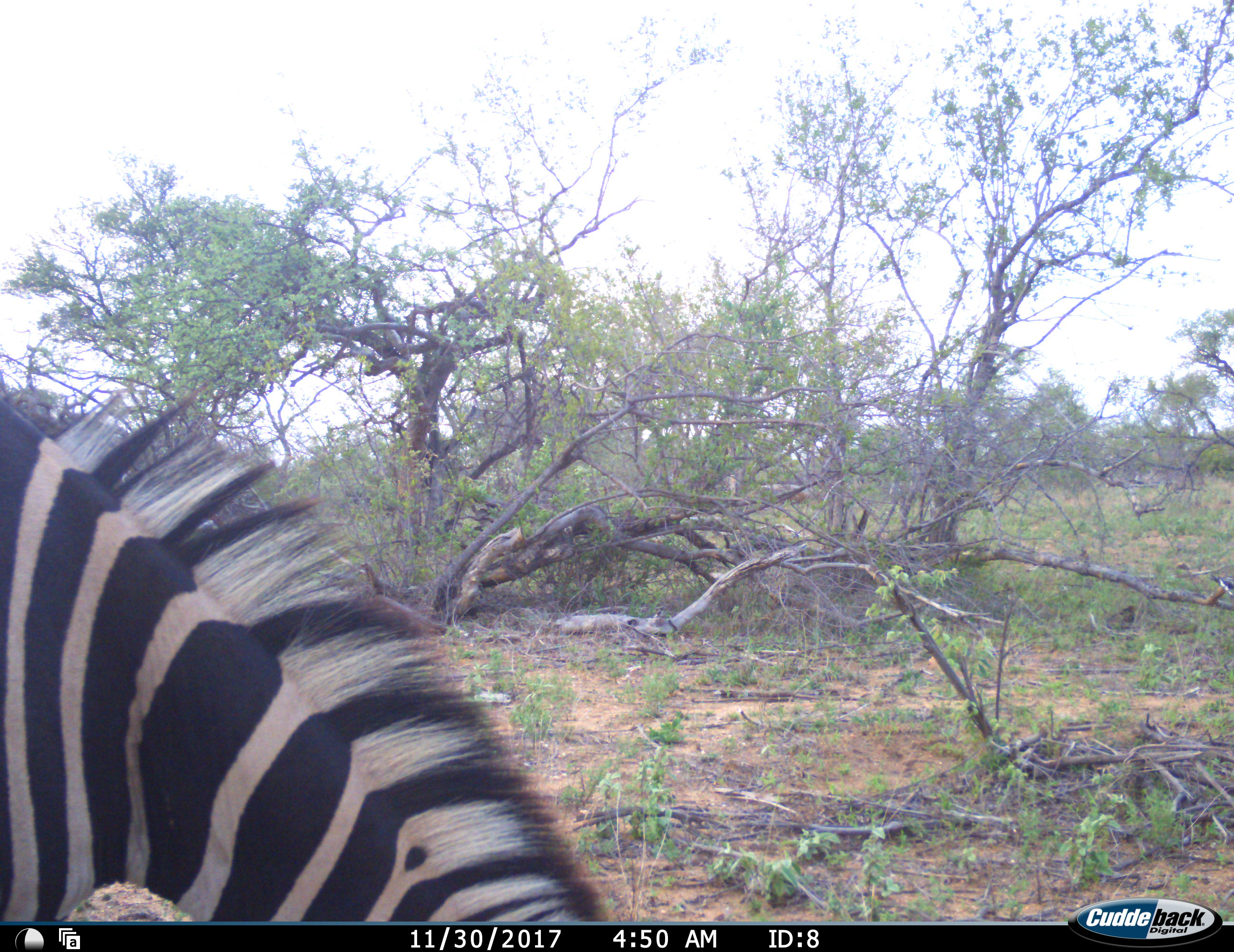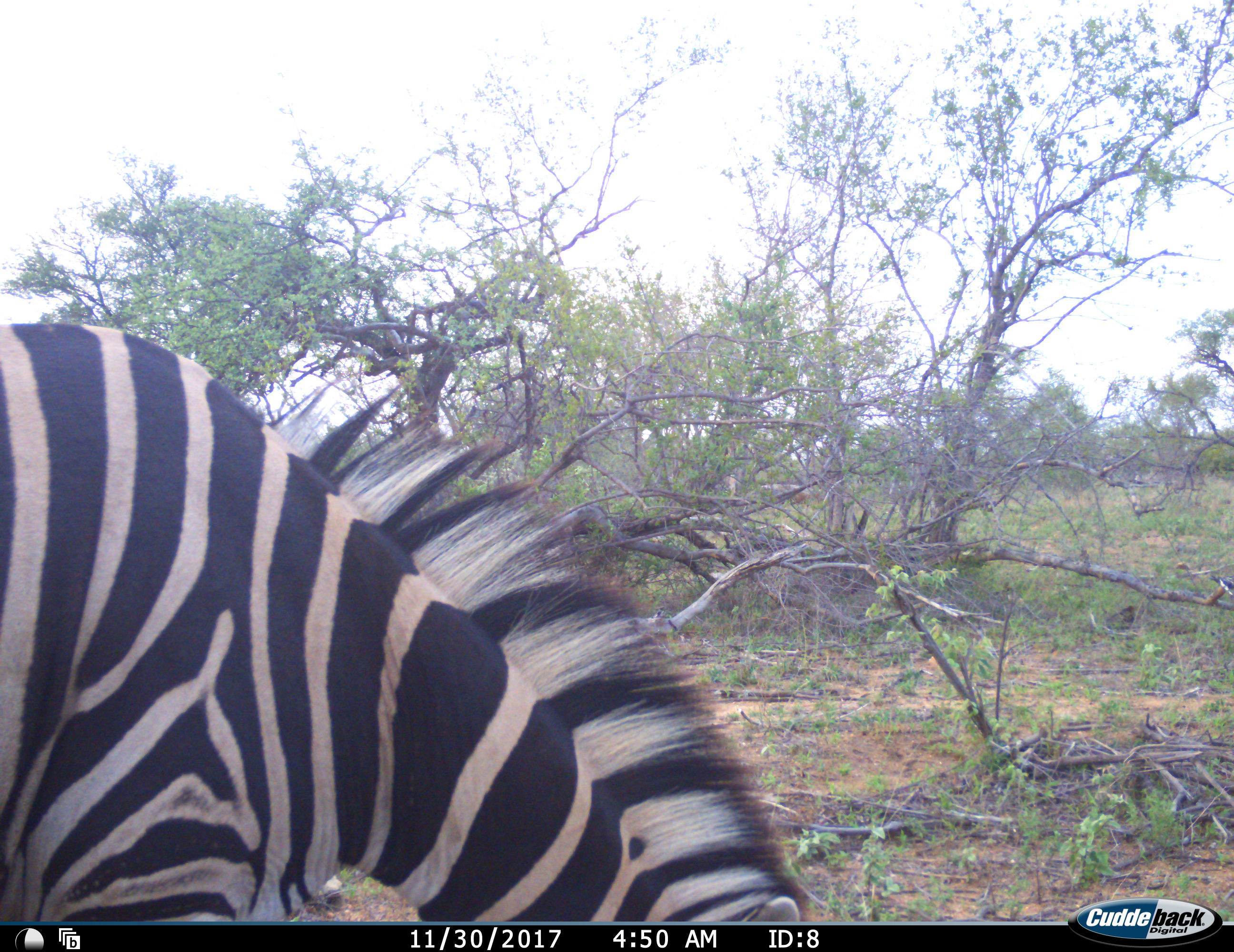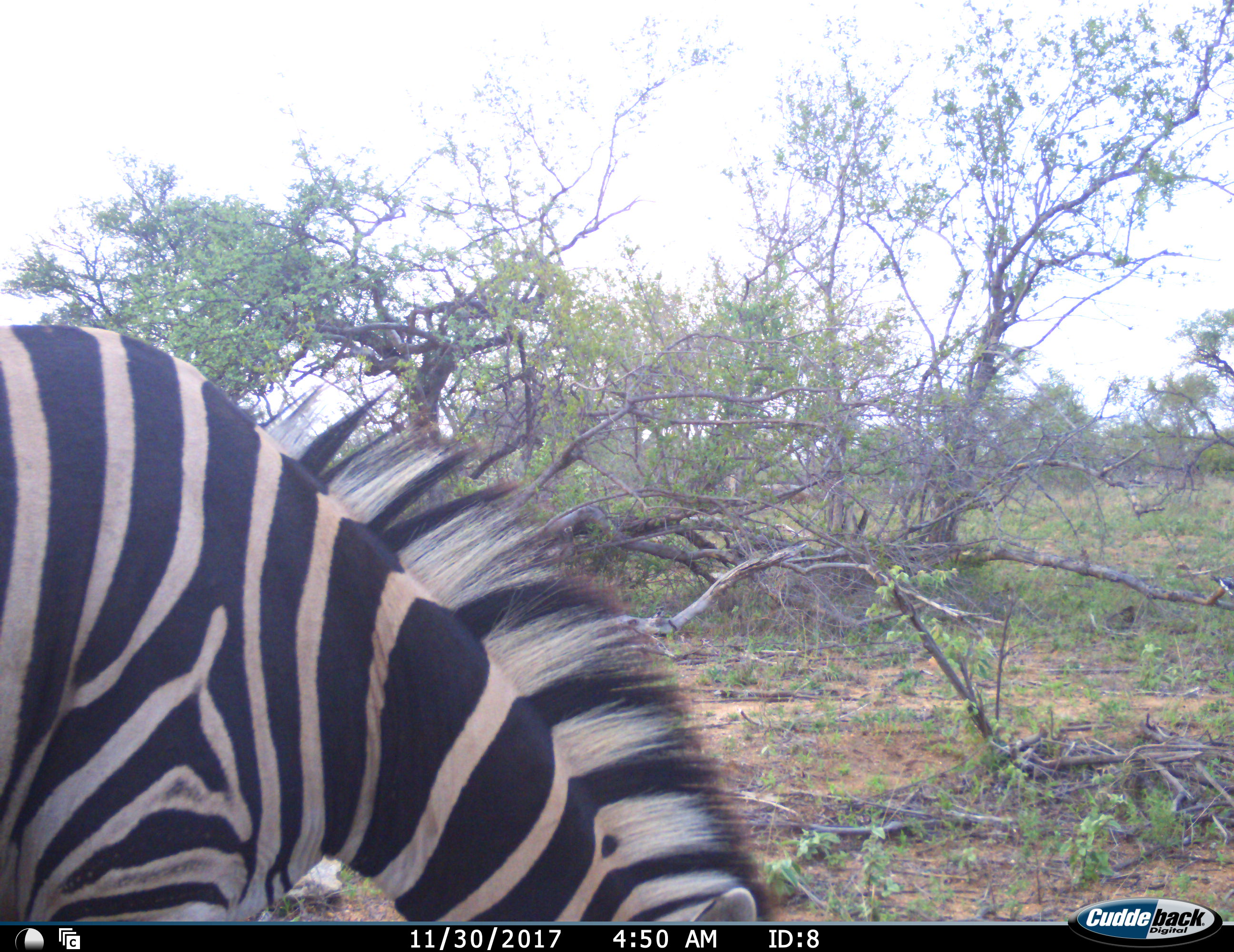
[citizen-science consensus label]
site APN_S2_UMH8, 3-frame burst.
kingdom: Animalia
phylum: Chordata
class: Mammalia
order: Perissodactyla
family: Equidae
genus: Equus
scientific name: Equus quagga burchellii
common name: burchell's zebra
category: zebraburchells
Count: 1.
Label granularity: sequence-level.